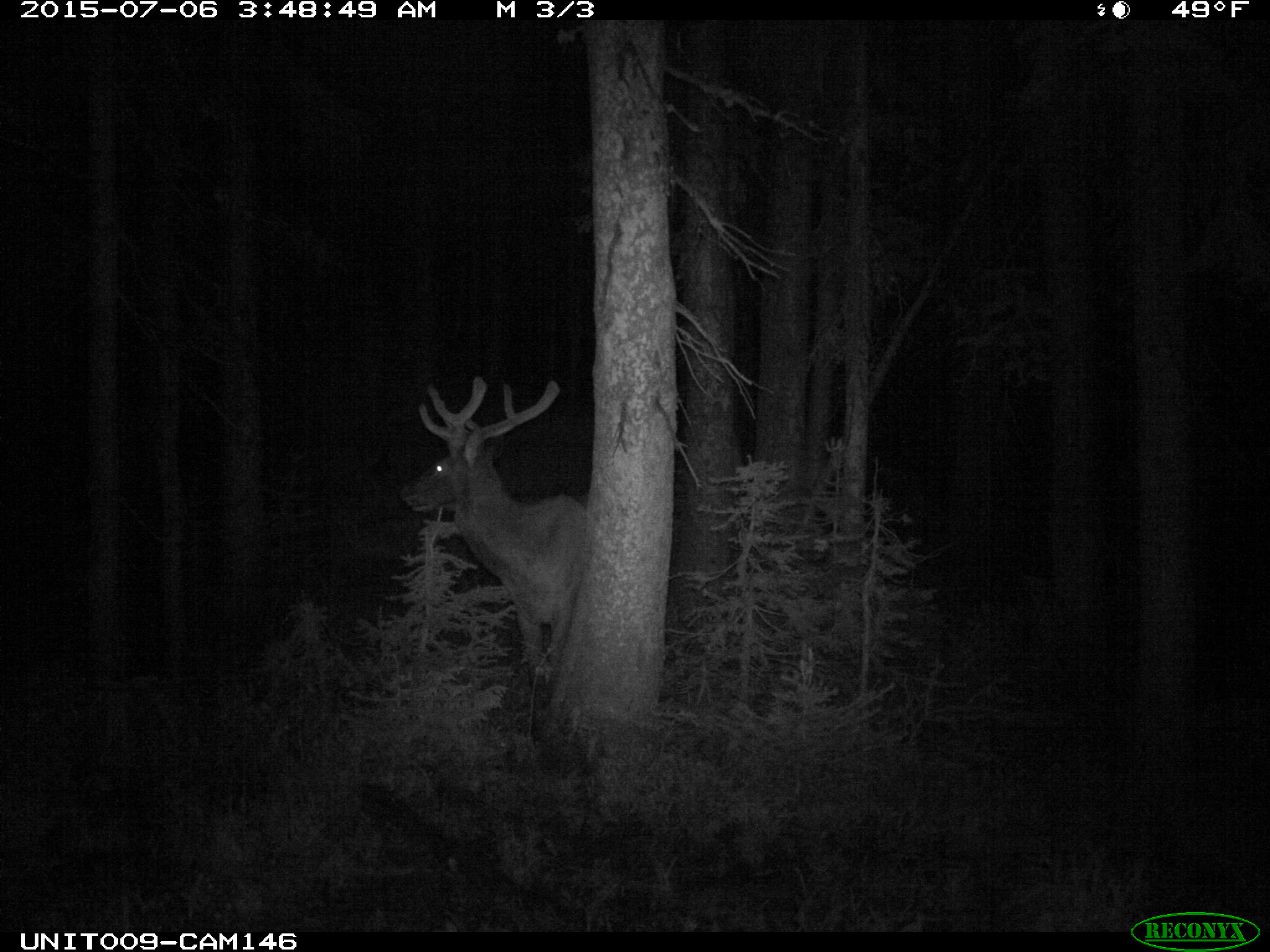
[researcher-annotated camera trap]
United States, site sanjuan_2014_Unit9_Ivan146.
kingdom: Animalia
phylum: Chordata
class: Mammalia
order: Artiodactyla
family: Cervidae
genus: Cervus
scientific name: Cervus elaphus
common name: red deer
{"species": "Cervus elaphus (red deer)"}